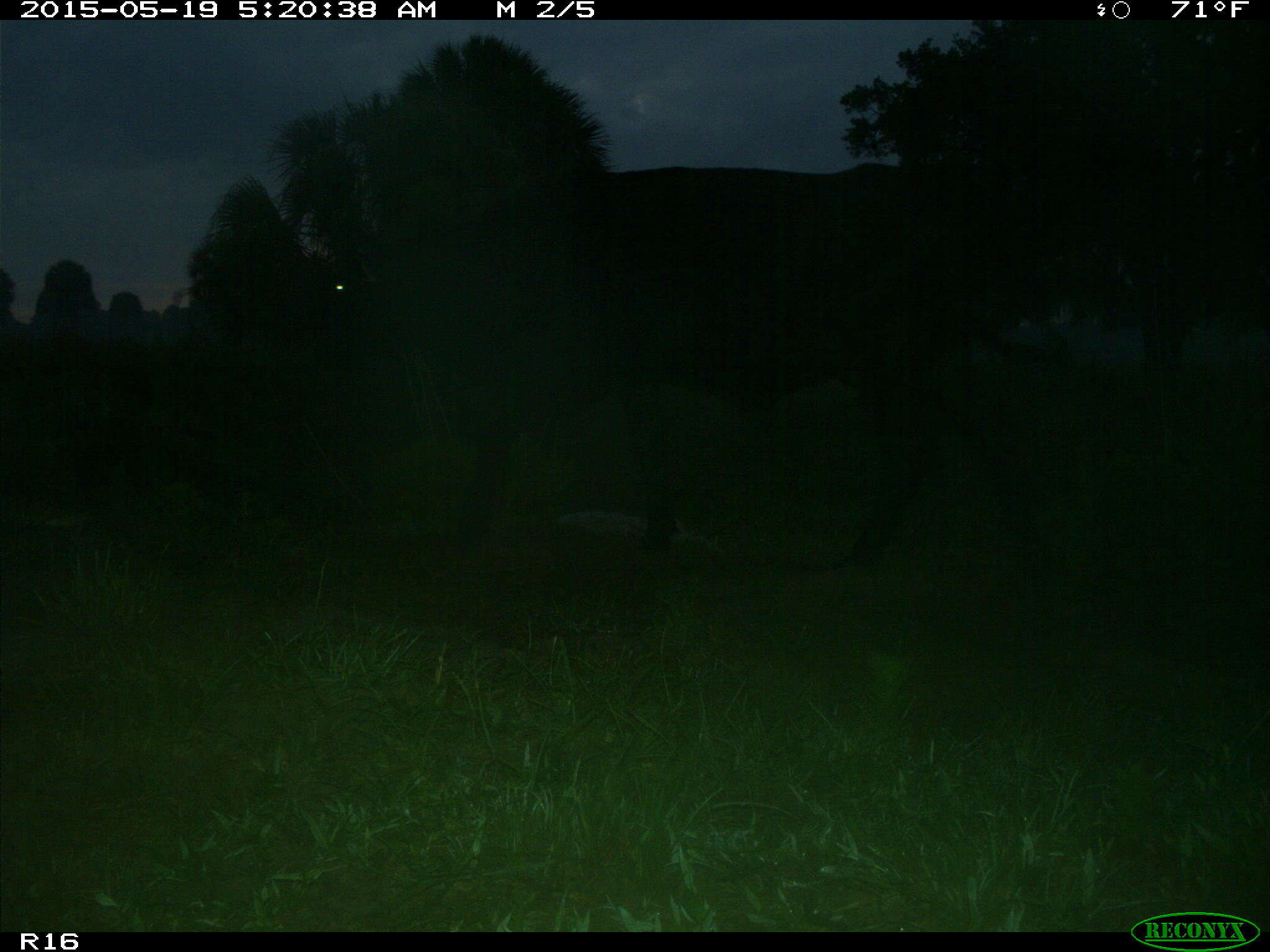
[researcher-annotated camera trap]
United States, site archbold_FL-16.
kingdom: Animalia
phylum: Chordata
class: Mammalia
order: Artiodactyla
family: Bovidae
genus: Bos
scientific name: Bos taurus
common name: domestic cow